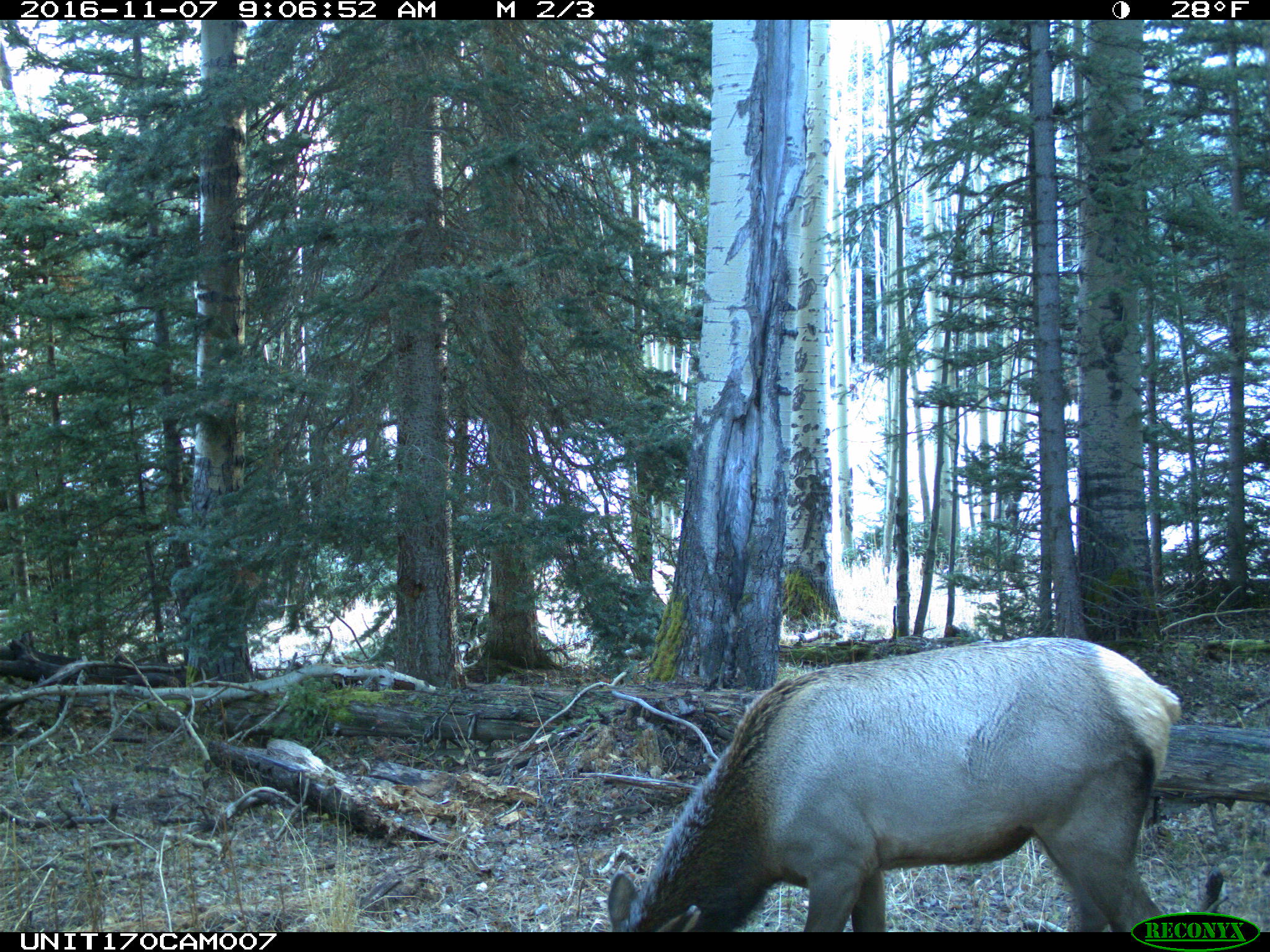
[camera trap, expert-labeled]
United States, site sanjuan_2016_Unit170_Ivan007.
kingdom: Animalia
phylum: Chordata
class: Mammalia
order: Artiodactyla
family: Cervidae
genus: Cervus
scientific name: Cervus elaphus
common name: red deer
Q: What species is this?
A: Cervus elaphus (red deer).